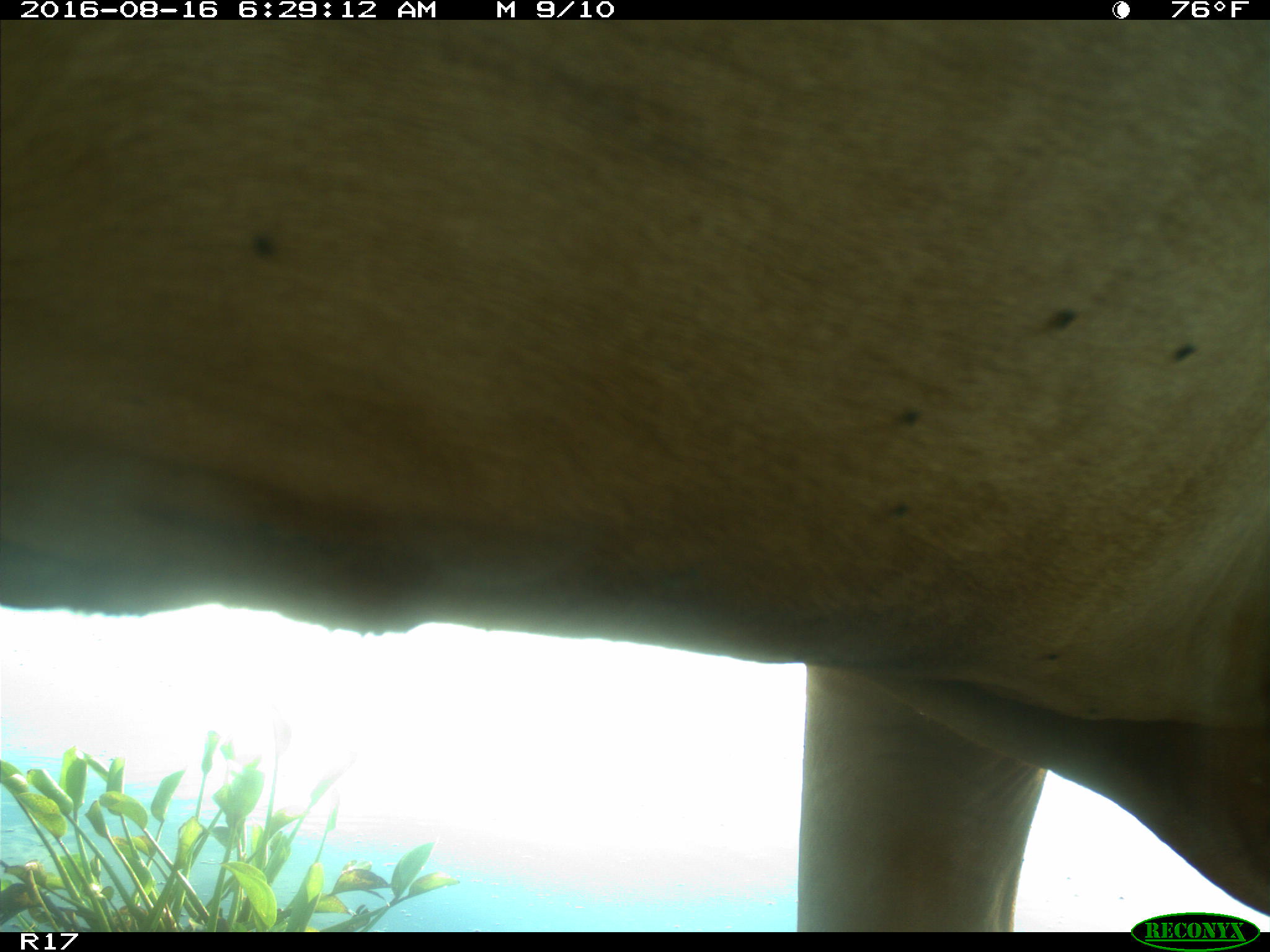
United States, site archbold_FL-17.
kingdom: Animalia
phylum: Chordata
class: Mammalia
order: Artiodactyla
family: Bovidae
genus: Bos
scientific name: Bos taurus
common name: domestic cow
Bos taurus (domestic cow).